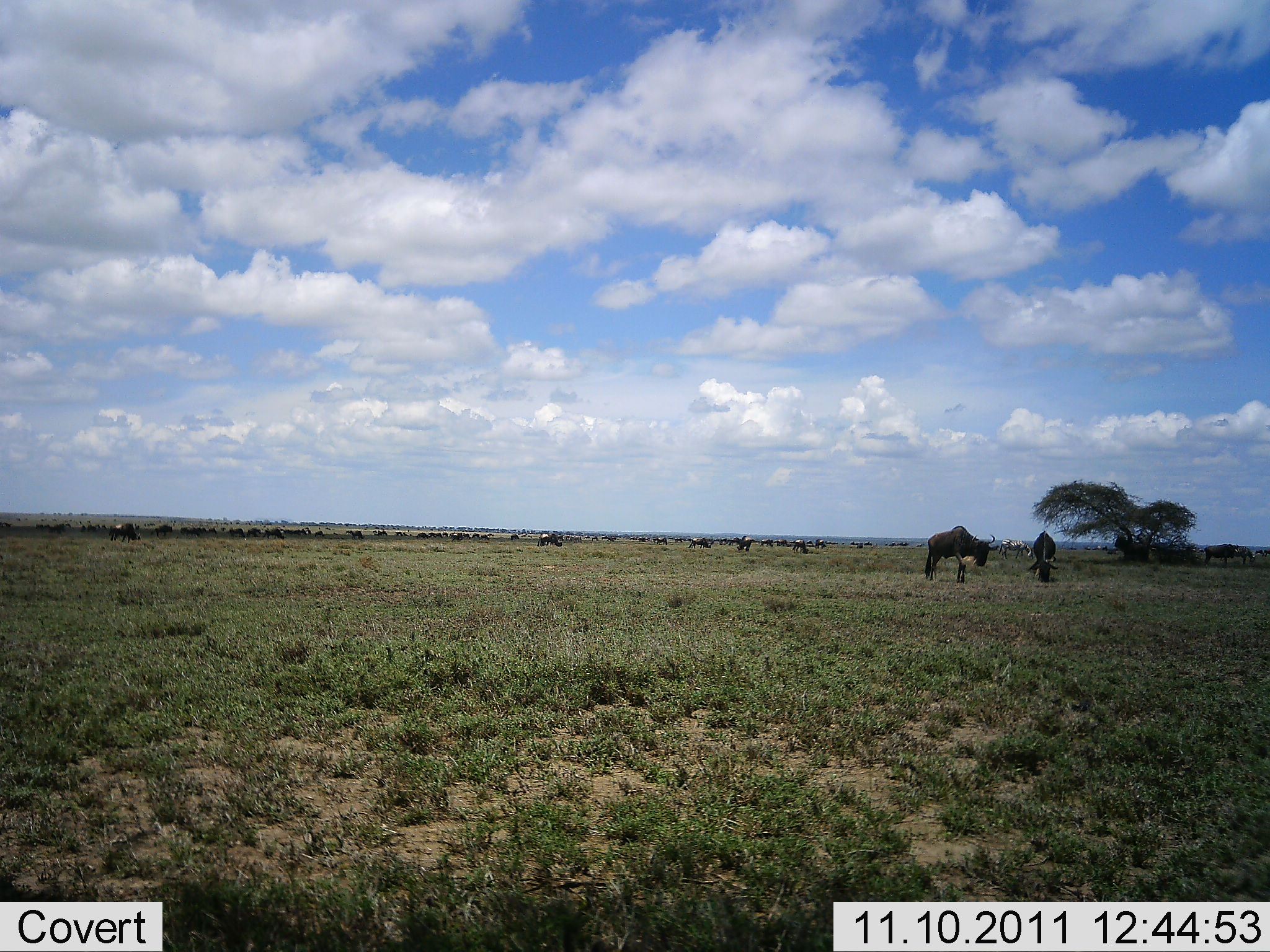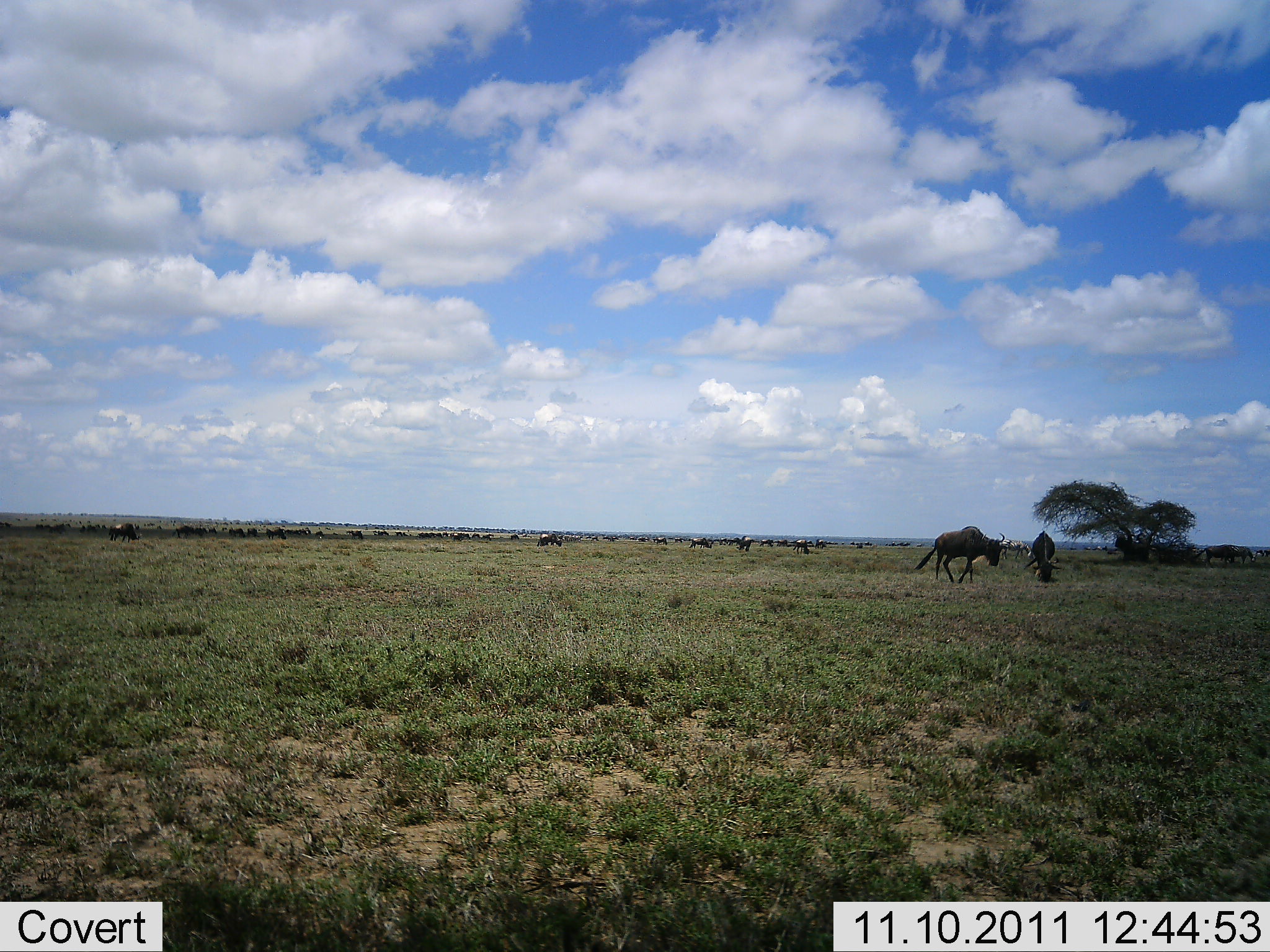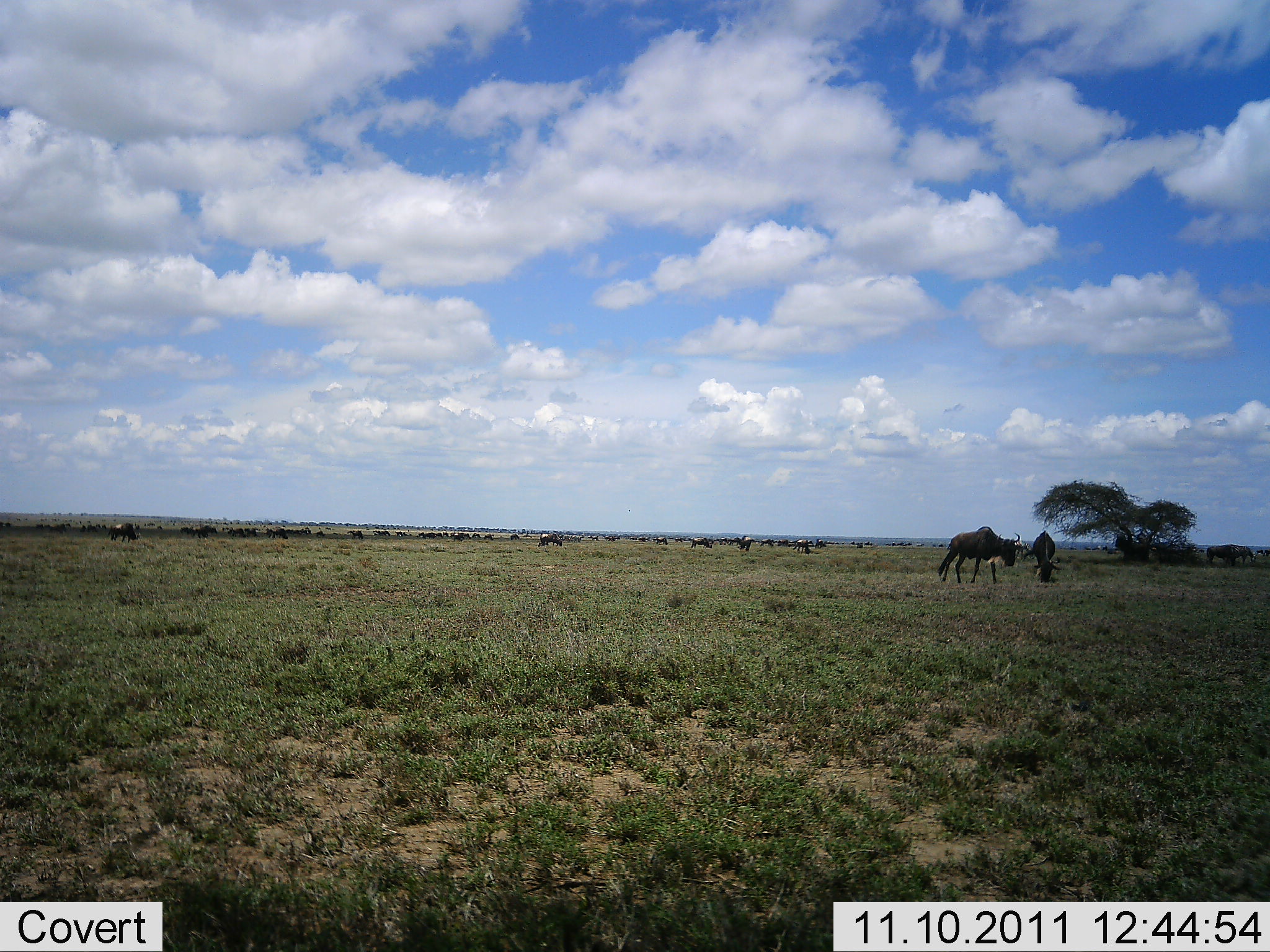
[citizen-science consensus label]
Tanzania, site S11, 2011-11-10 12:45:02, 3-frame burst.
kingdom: Animalia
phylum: Chordata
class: Mammalia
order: Artiodactyla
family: Bovidae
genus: Connochaetes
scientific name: Connochaetes taurinus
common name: blue wildebeest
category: wildebeest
Wildebeest (blue wildebeest) (Connochaetes taurinus), count 11-50. Behavior (volunteer vote fractions): standing 64%, resting 0%, moving 27%, interacting 0%. Young present (vote fraction): 0%. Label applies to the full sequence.